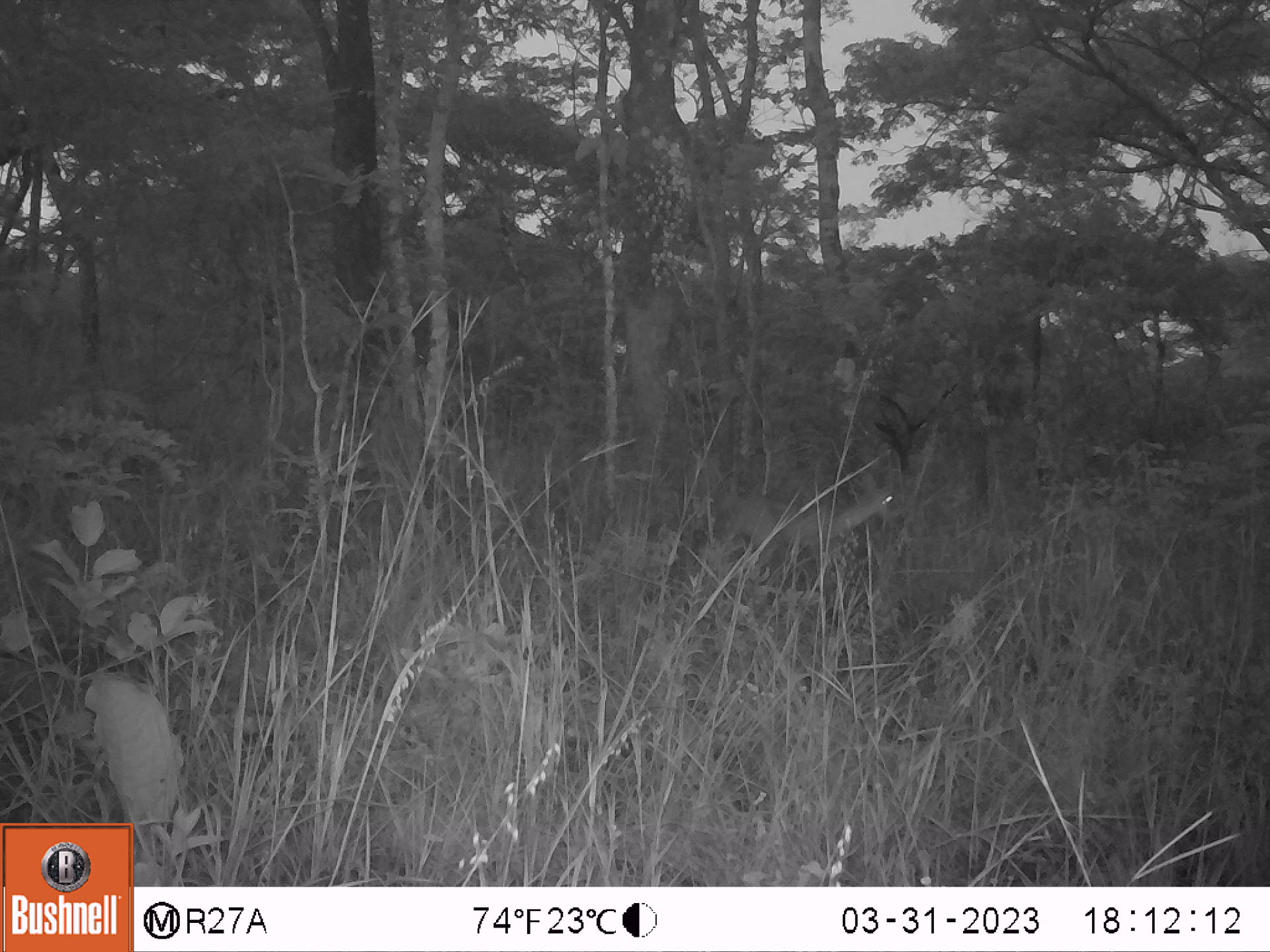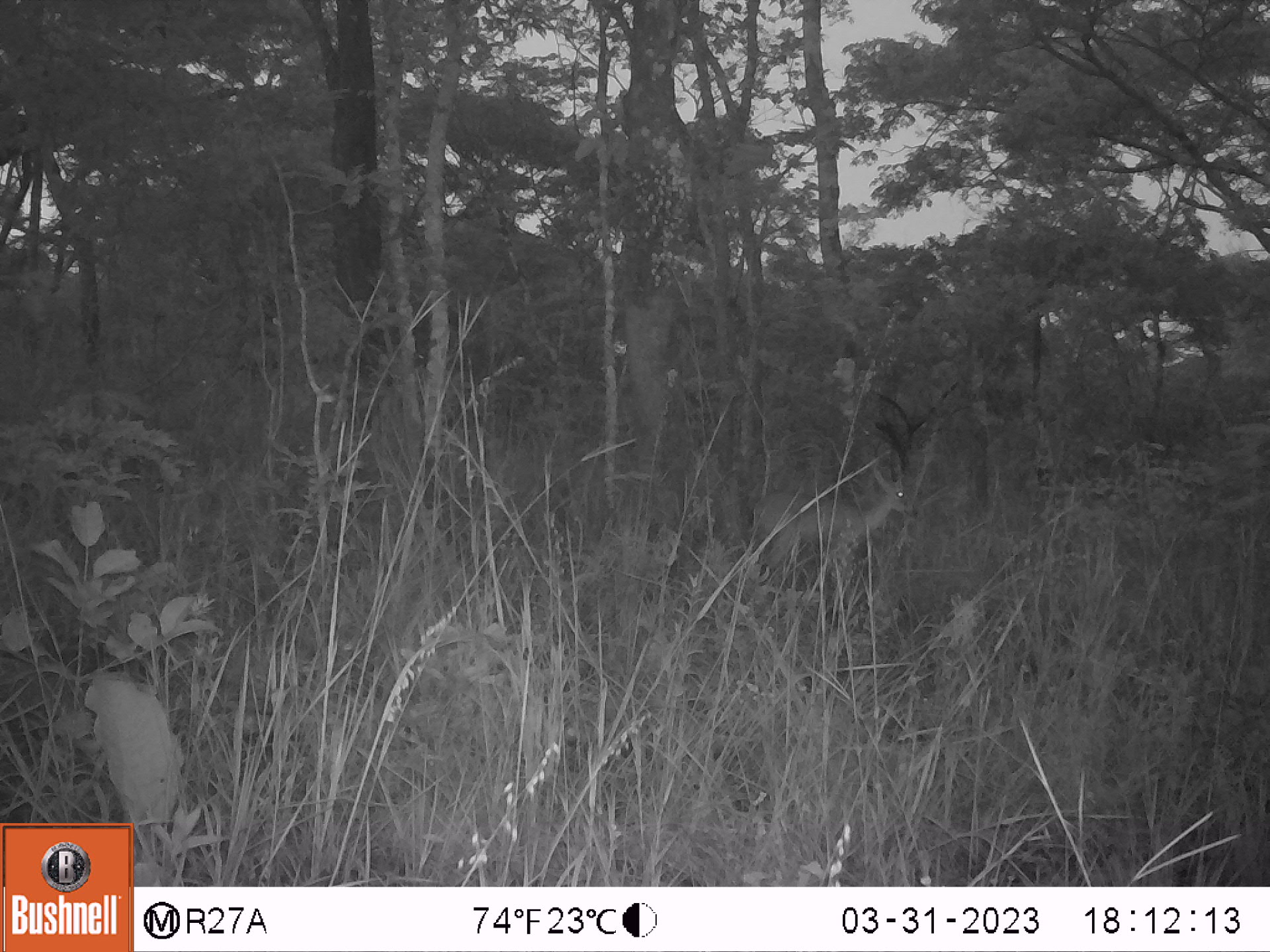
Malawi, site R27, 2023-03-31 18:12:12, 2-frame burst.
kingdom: Animalia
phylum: Chordata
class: Mammalia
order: Artiodactyla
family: Bovidae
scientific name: Antilopinae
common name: small antelope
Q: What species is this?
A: Small antelope (Antilopinae).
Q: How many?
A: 1.